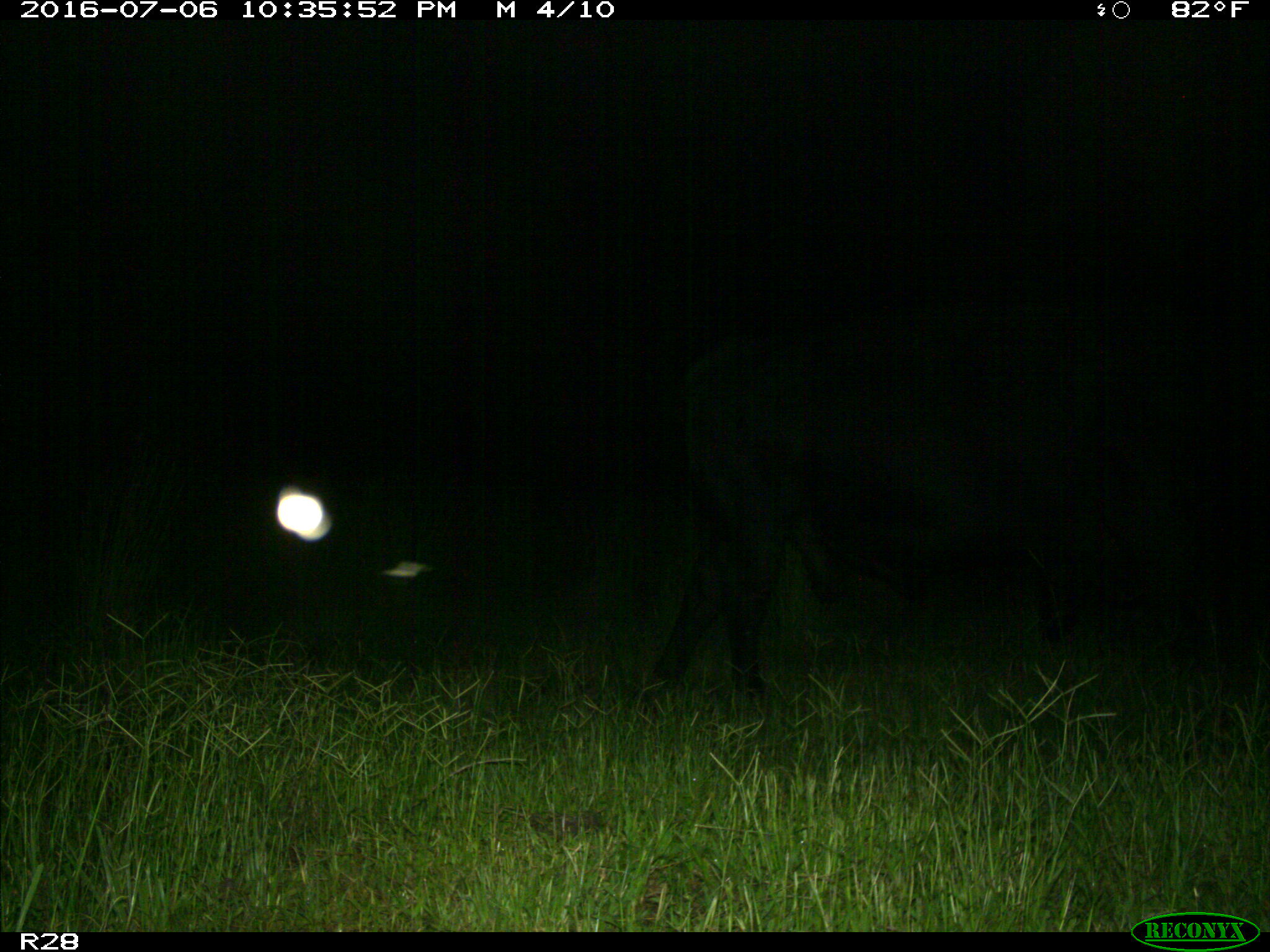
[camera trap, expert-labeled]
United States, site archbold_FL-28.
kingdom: Animalia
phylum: Chordata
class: Mammalia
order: Artiodactyla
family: Bovidae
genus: Bos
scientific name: Bos taurus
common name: domestic cow